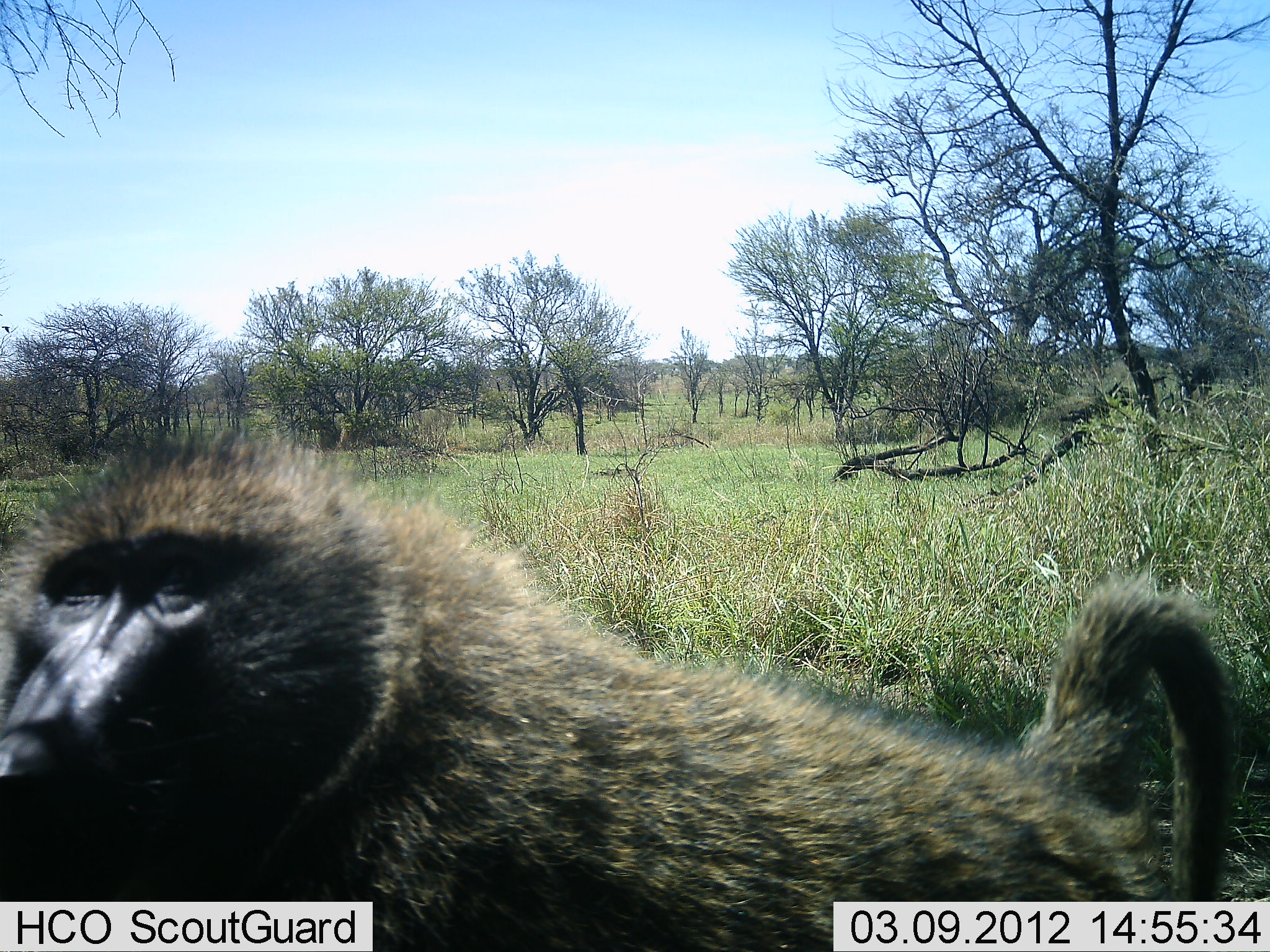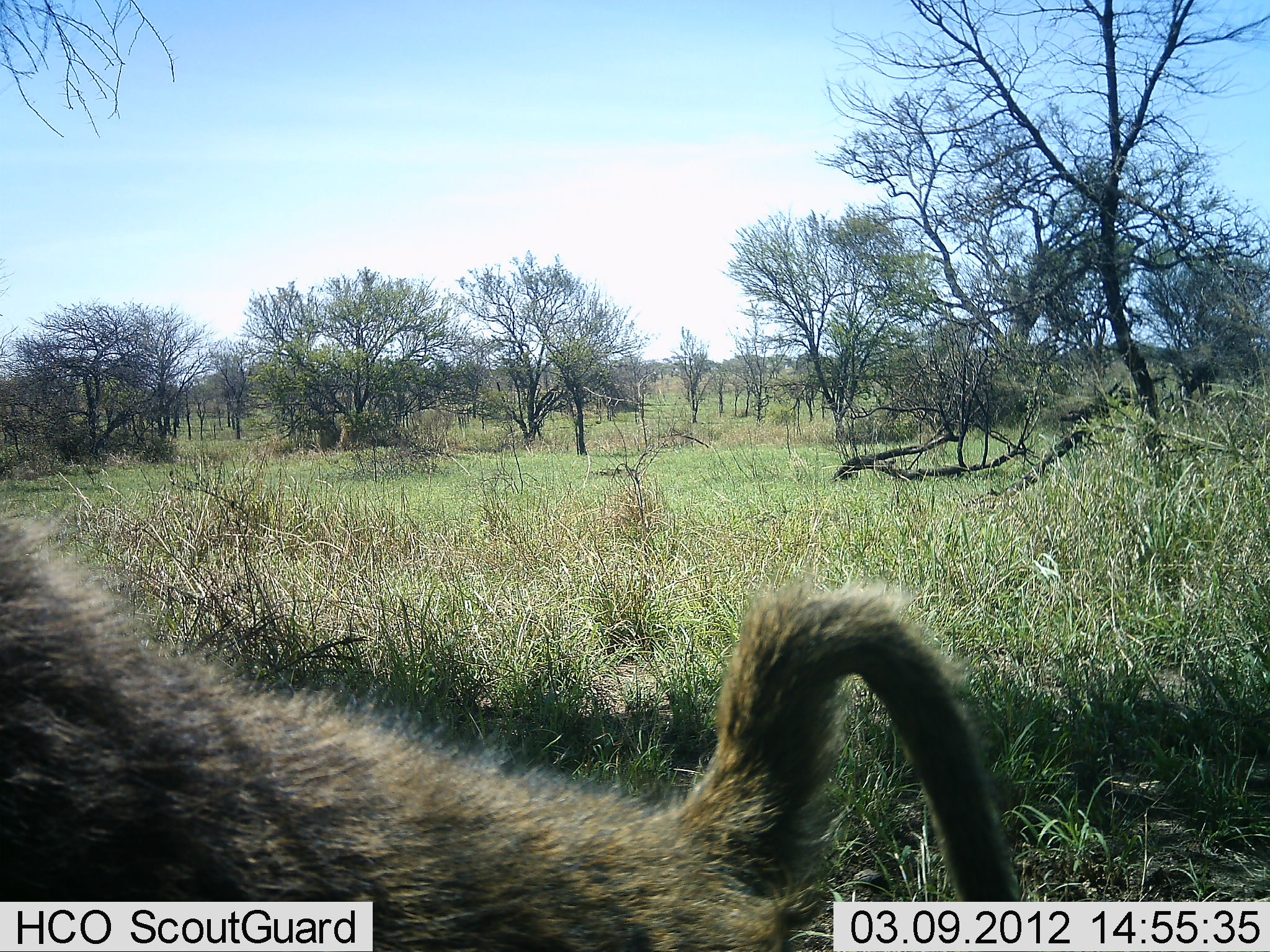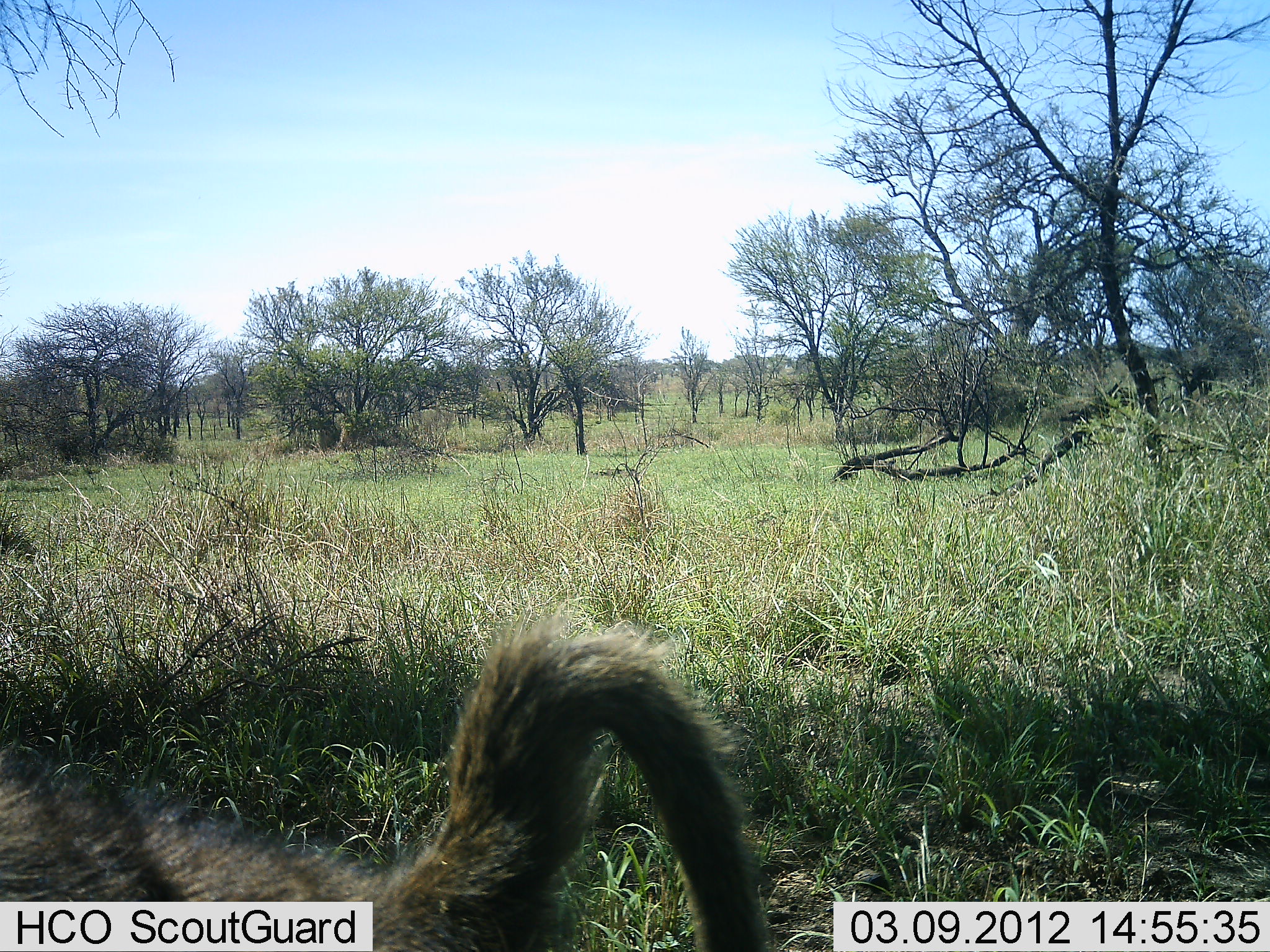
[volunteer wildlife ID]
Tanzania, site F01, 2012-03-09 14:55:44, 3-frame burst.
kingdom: Animalia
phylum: Chordata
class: Mammalia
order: Primates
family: Cercopithecidae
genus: Papio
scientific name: Papio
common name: baboon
Baboon (Papio), count 1. Behavior (volunteer vote fractions): standing 0%, resting 0%, moving 100%, interacting 5%. Young present (vote fraction): 0%. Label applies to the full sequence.